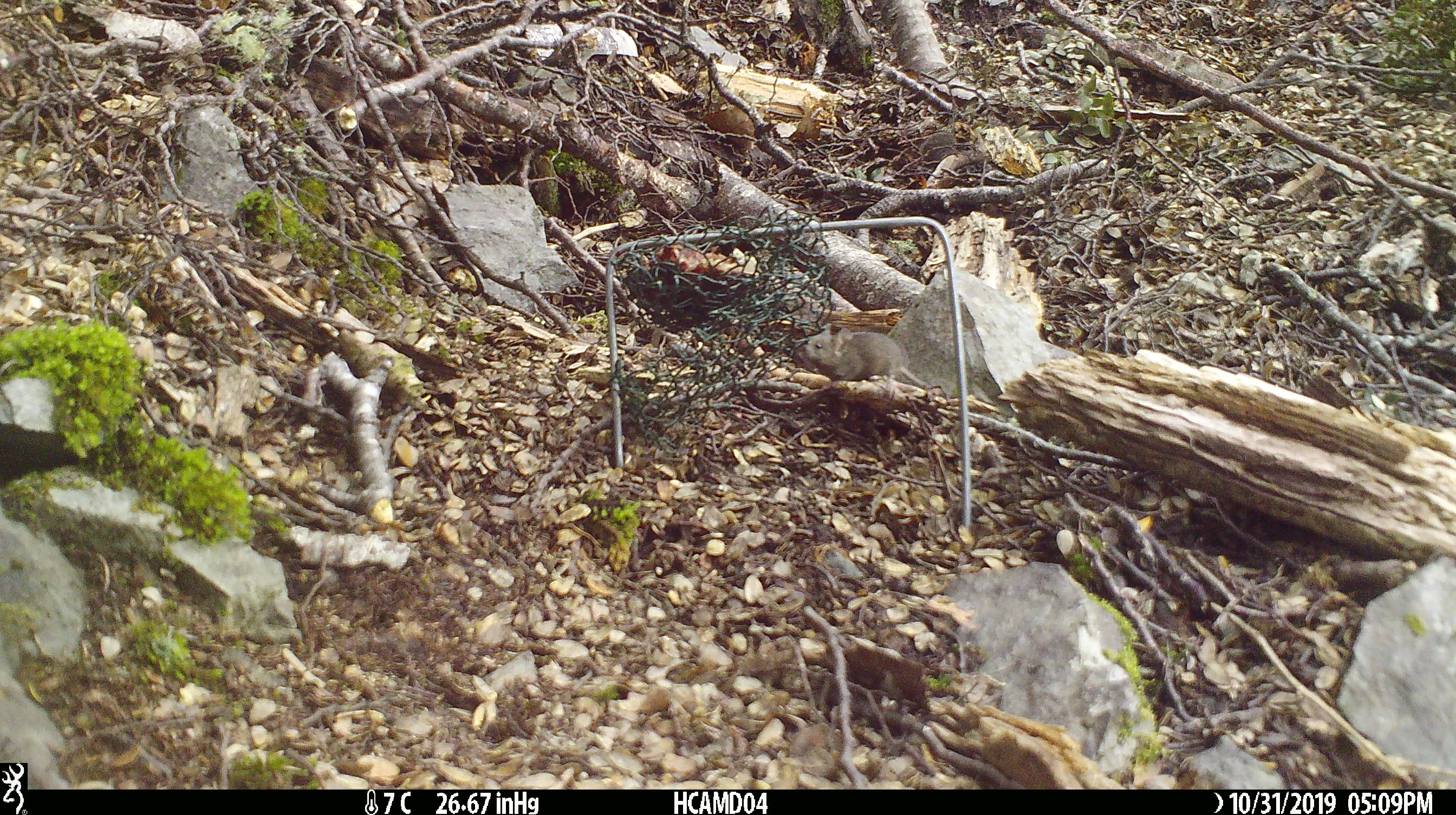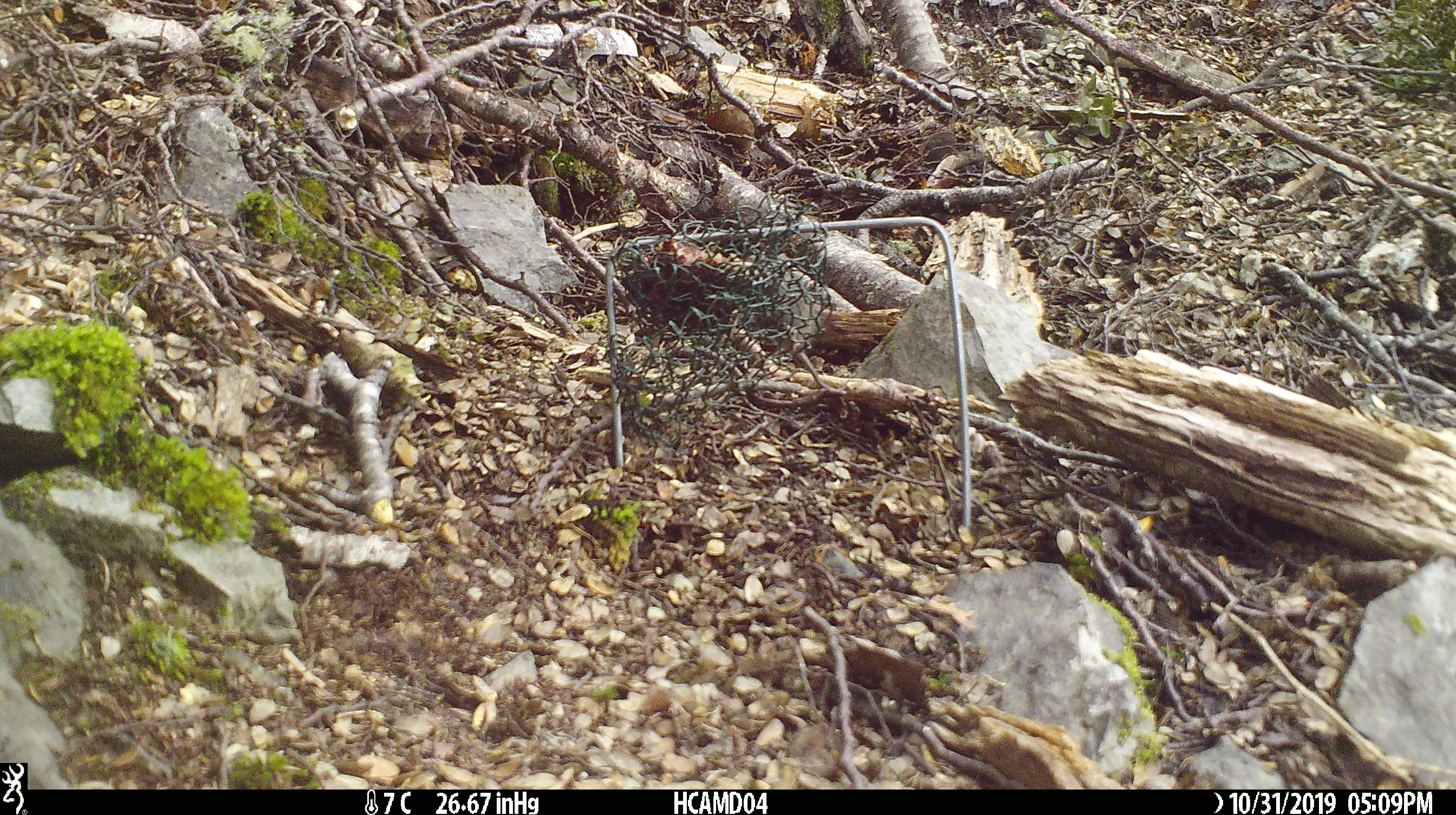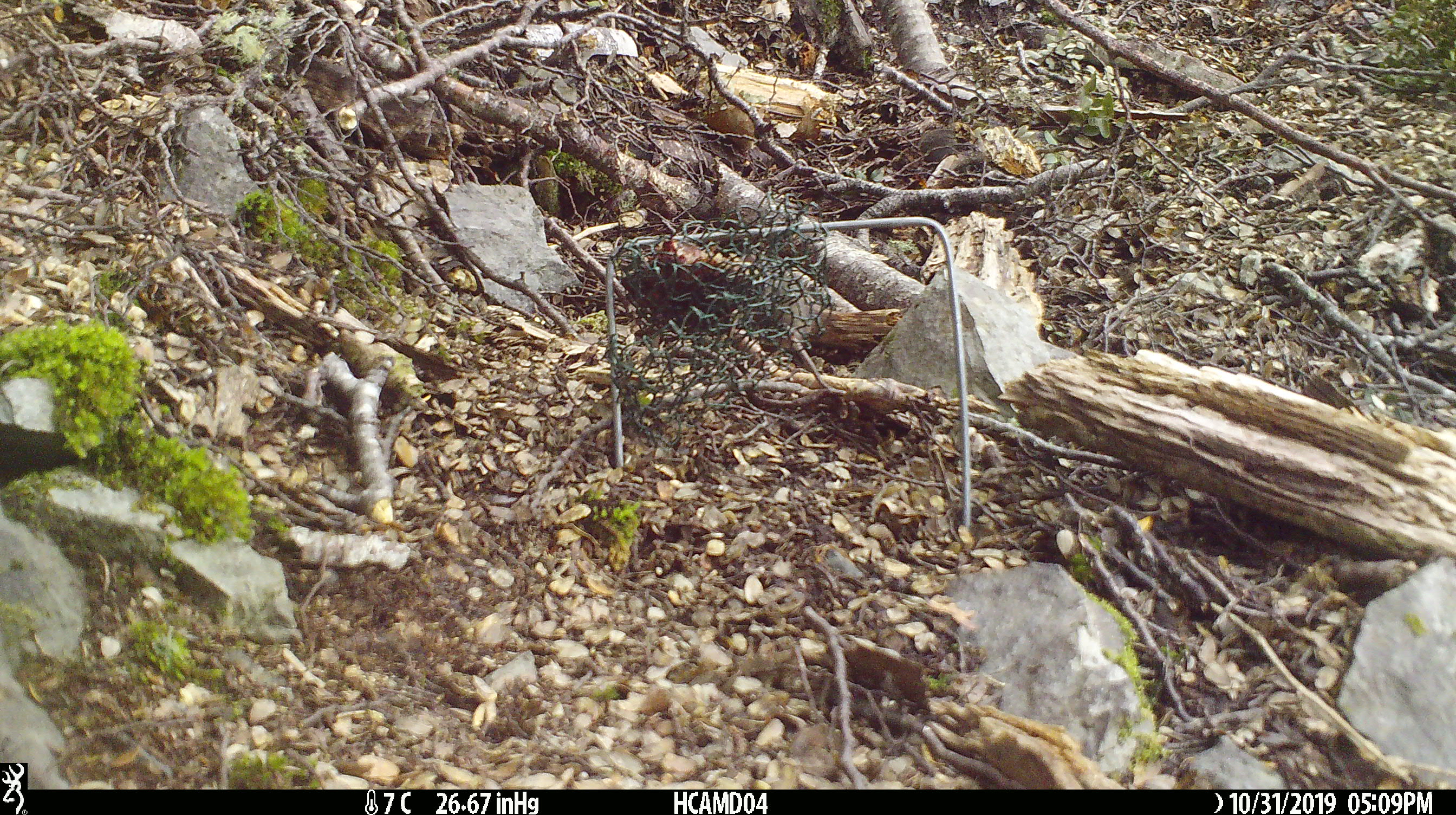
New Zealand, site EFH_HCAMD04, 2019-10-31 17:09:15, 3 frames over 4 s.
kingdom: Animalia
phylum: Chordata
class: Mammalia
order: Rodentia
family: Muridae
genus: Mus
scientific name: Mus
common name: mouse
Mouse (Mus).